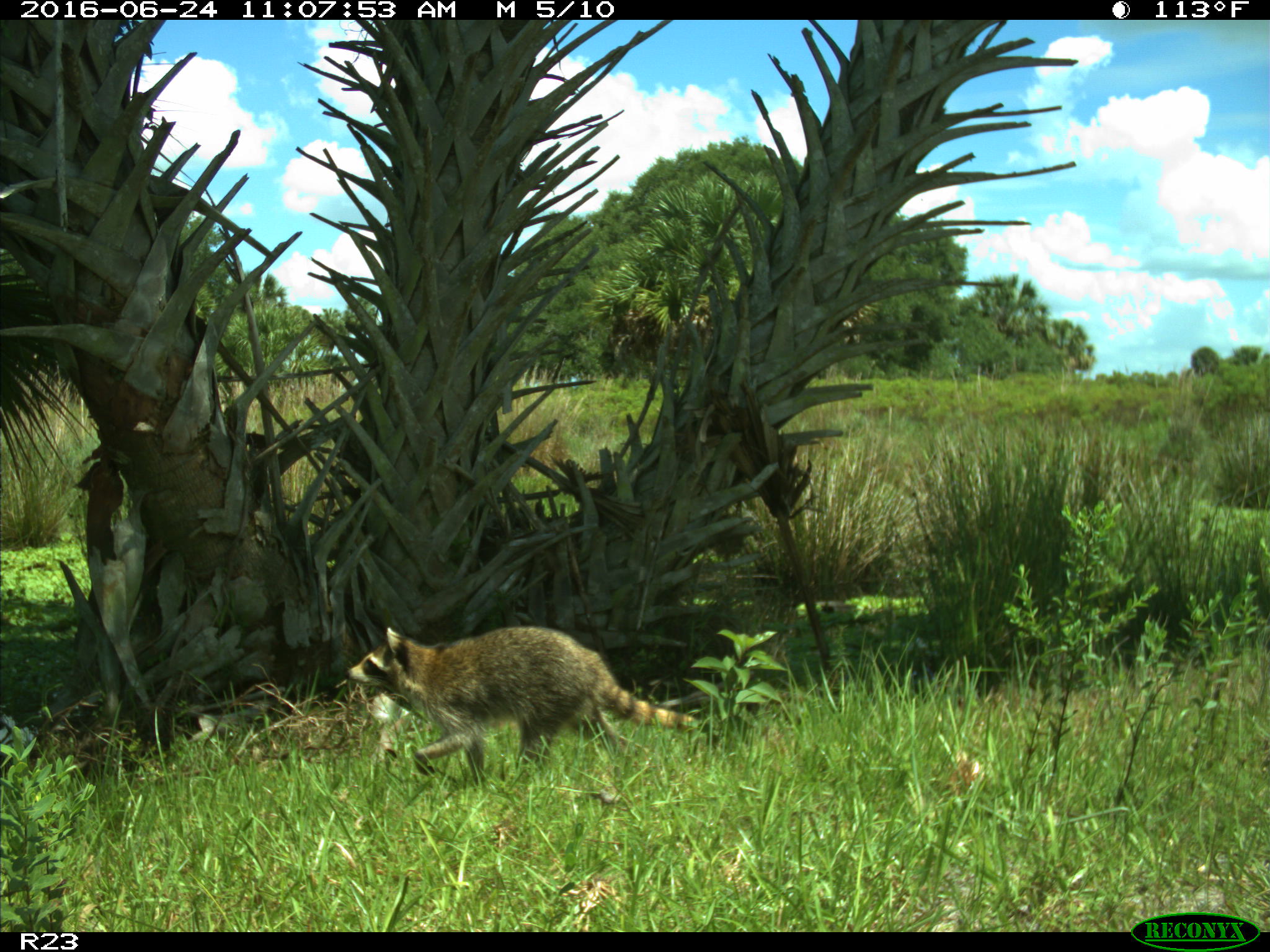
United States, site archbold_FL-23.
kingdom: Animalia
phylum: Chordata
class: Mammalia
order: Carnivora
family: Procyonidae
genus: Procyon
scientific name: Procyon lotor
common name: common raccoon